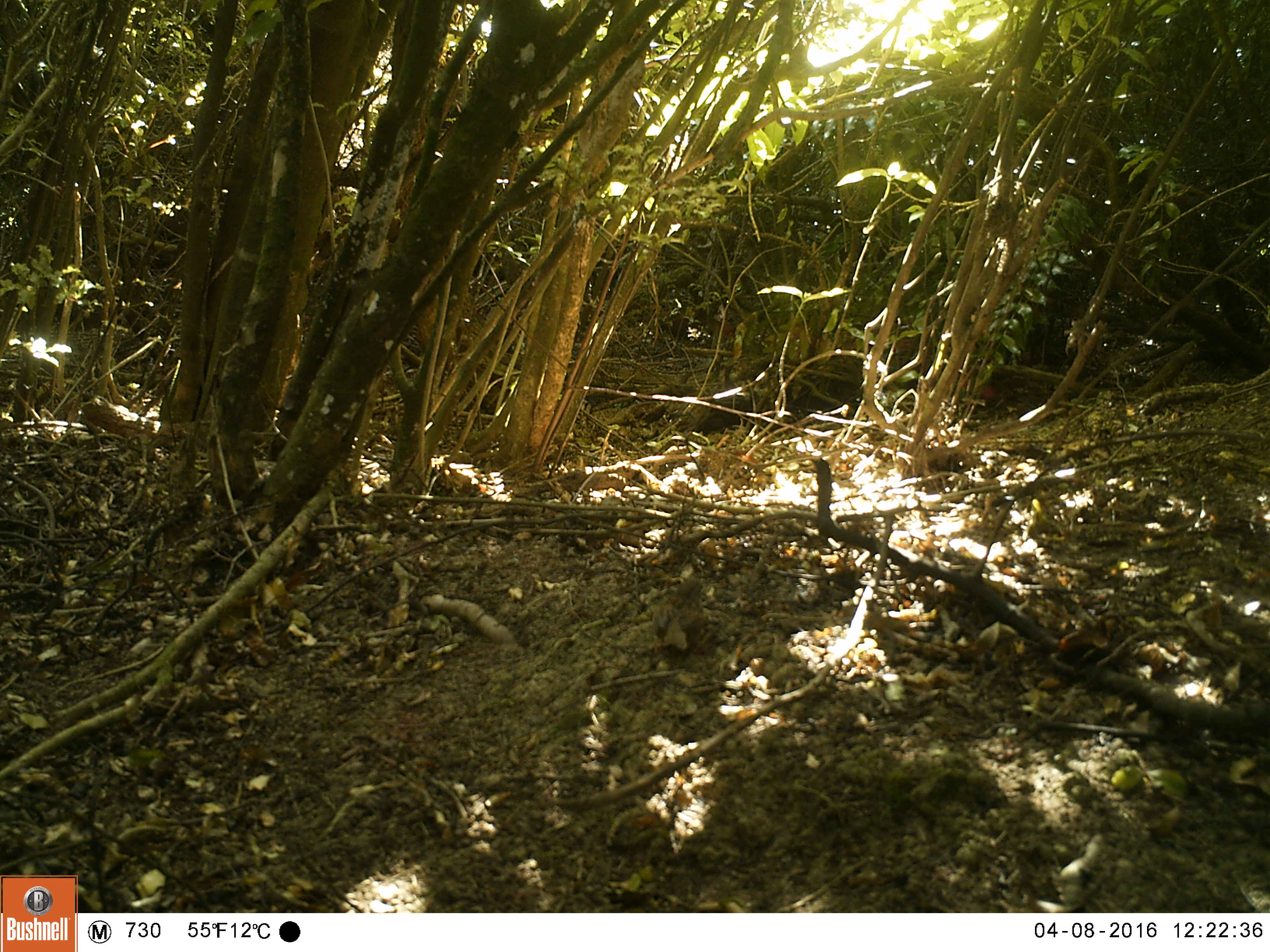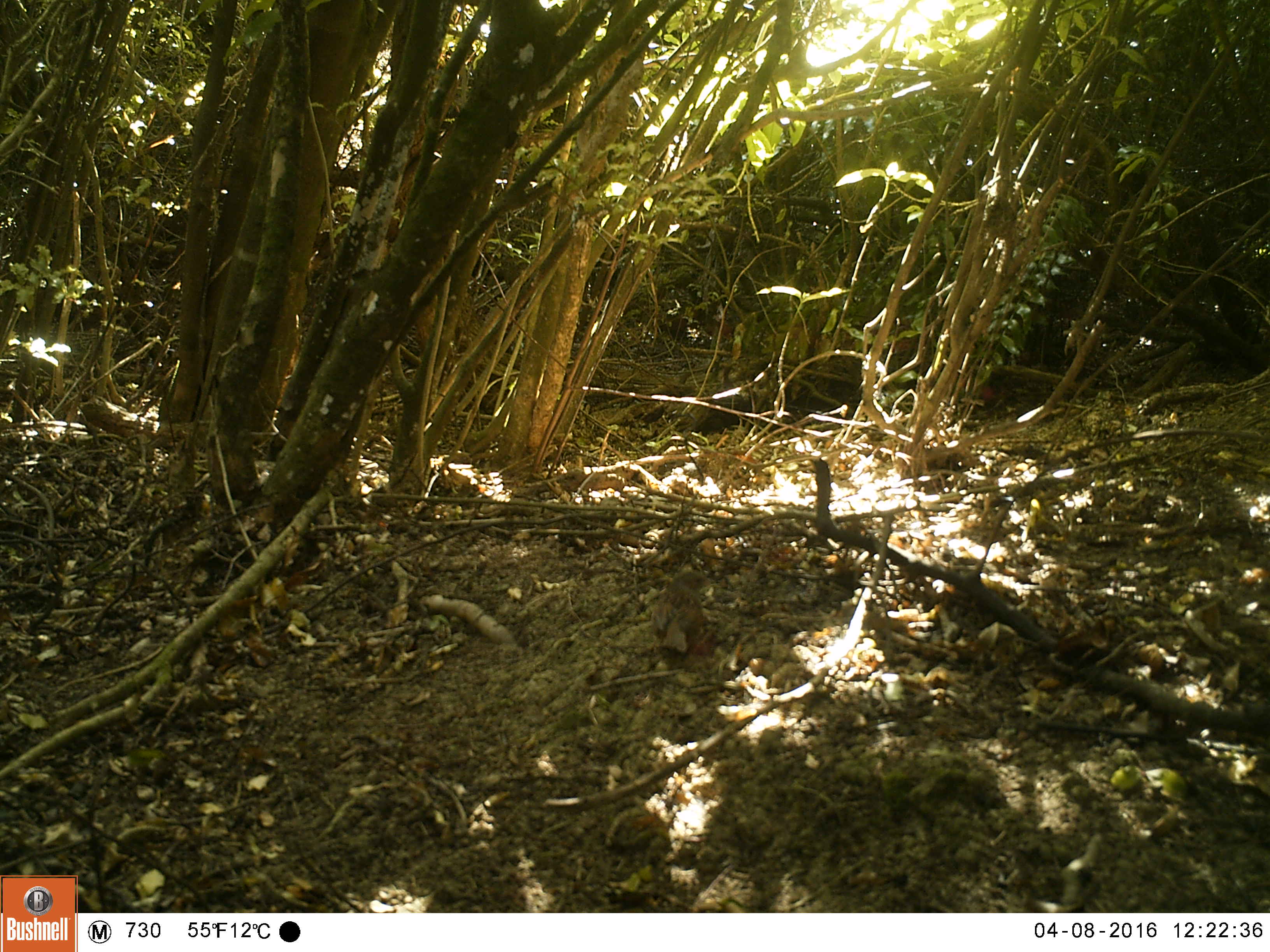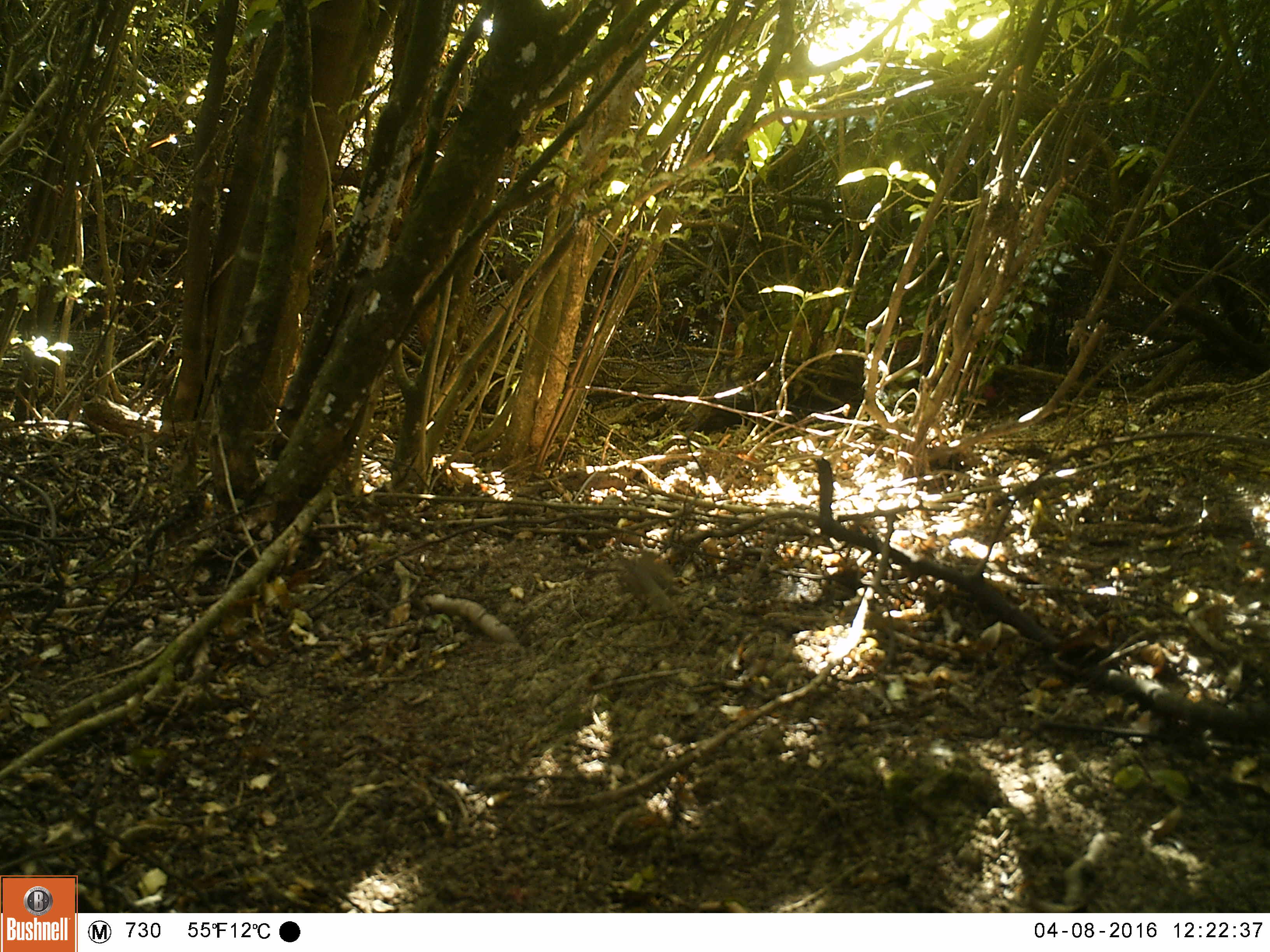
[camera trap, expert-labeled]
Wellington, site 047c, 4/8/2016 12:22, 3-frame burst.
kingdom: Animalia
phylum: Chordata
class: Aves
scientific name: Aves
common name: bird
Bird (Aves).